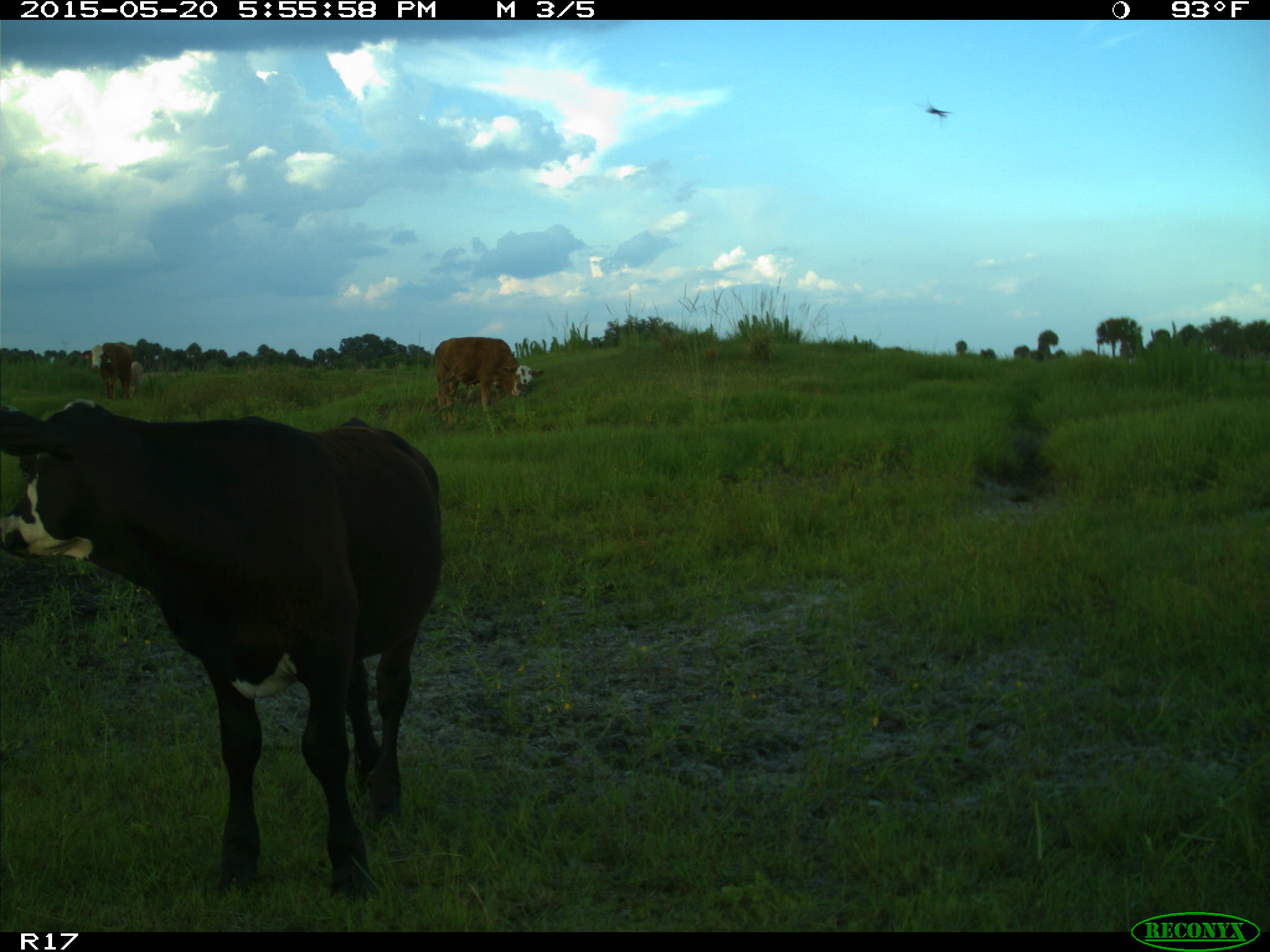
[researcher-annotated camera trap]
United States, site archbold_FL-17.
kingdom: Animalia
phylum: Chordata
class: Mammalia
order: Artiodactyla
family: Bovidae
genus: Bos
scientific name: Bos taurus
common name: domestic cow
Bos taurus (domestic cow).